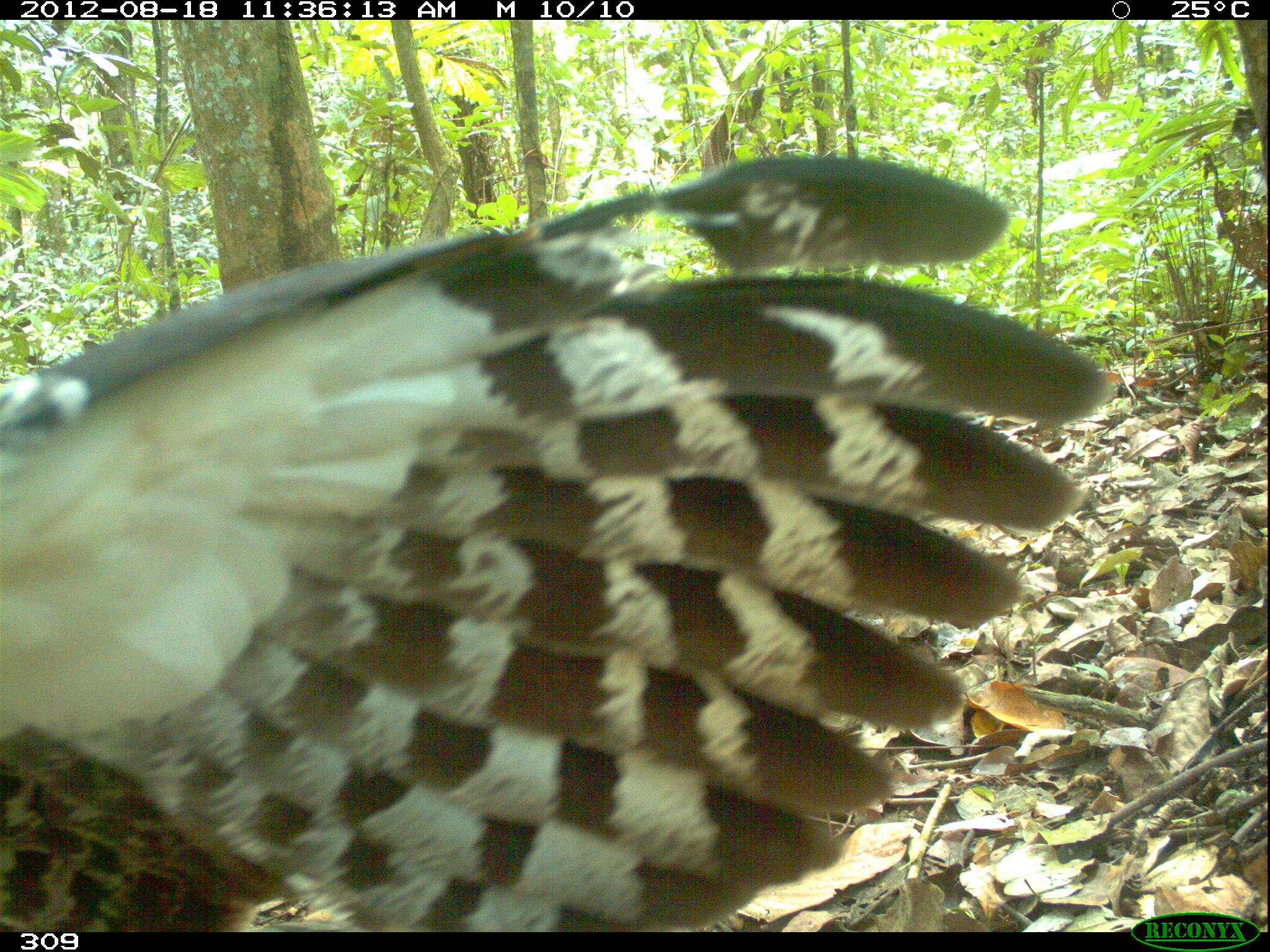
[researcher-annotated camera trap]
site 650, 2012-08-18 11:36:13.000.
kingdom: Animalia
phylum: Chordata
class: Aves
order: Accipitriformes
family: Accipitridae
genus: Morphnus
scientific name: Morphnus guianensis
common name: crested eagle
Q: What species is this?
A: Morphnus guianensis (crested eagle).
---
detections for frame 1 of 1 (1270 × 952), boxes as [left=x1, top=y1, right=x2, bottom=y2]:
morphnus guianensis: [left=0, top=151, right=1110, bottom=932]